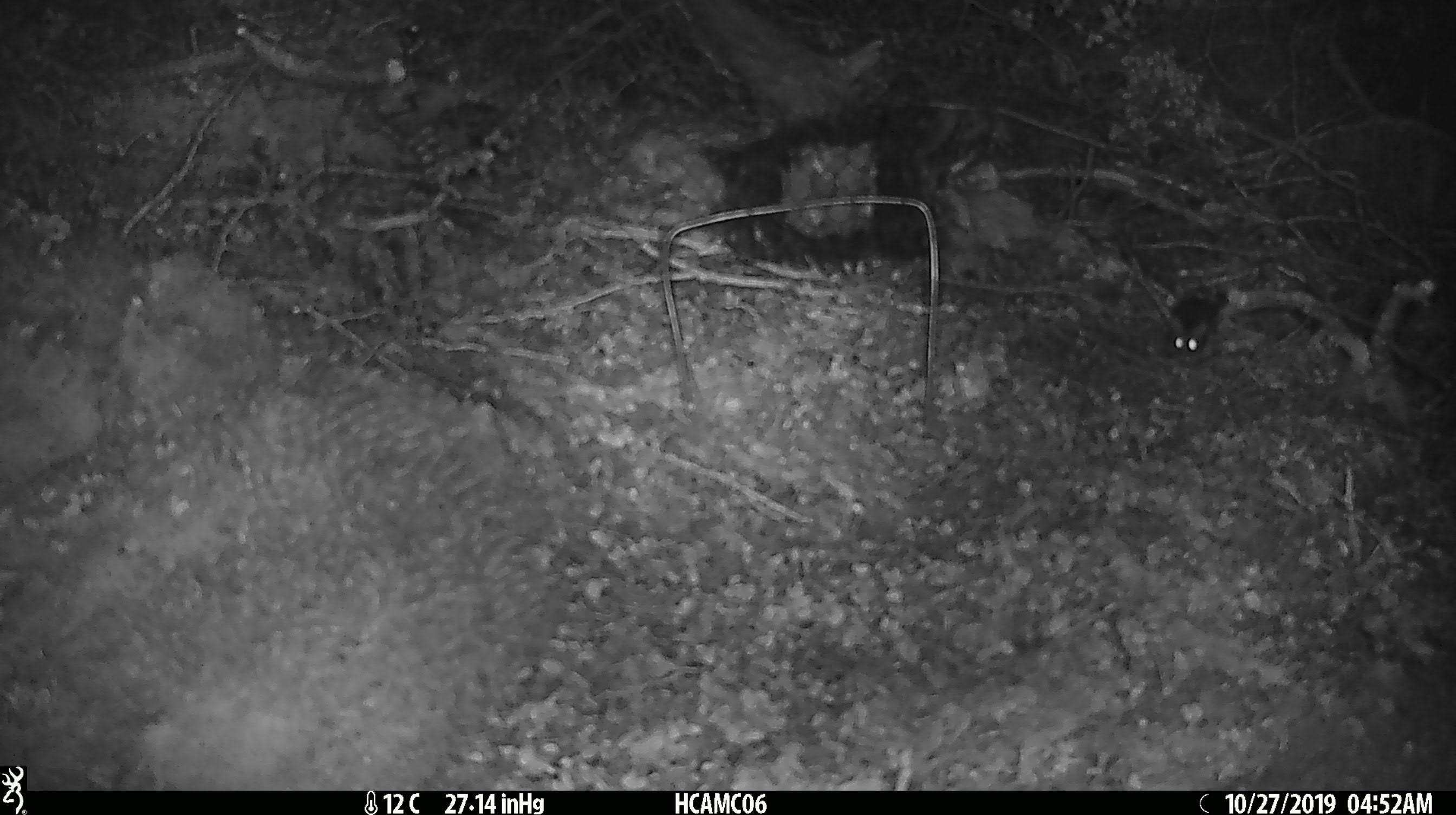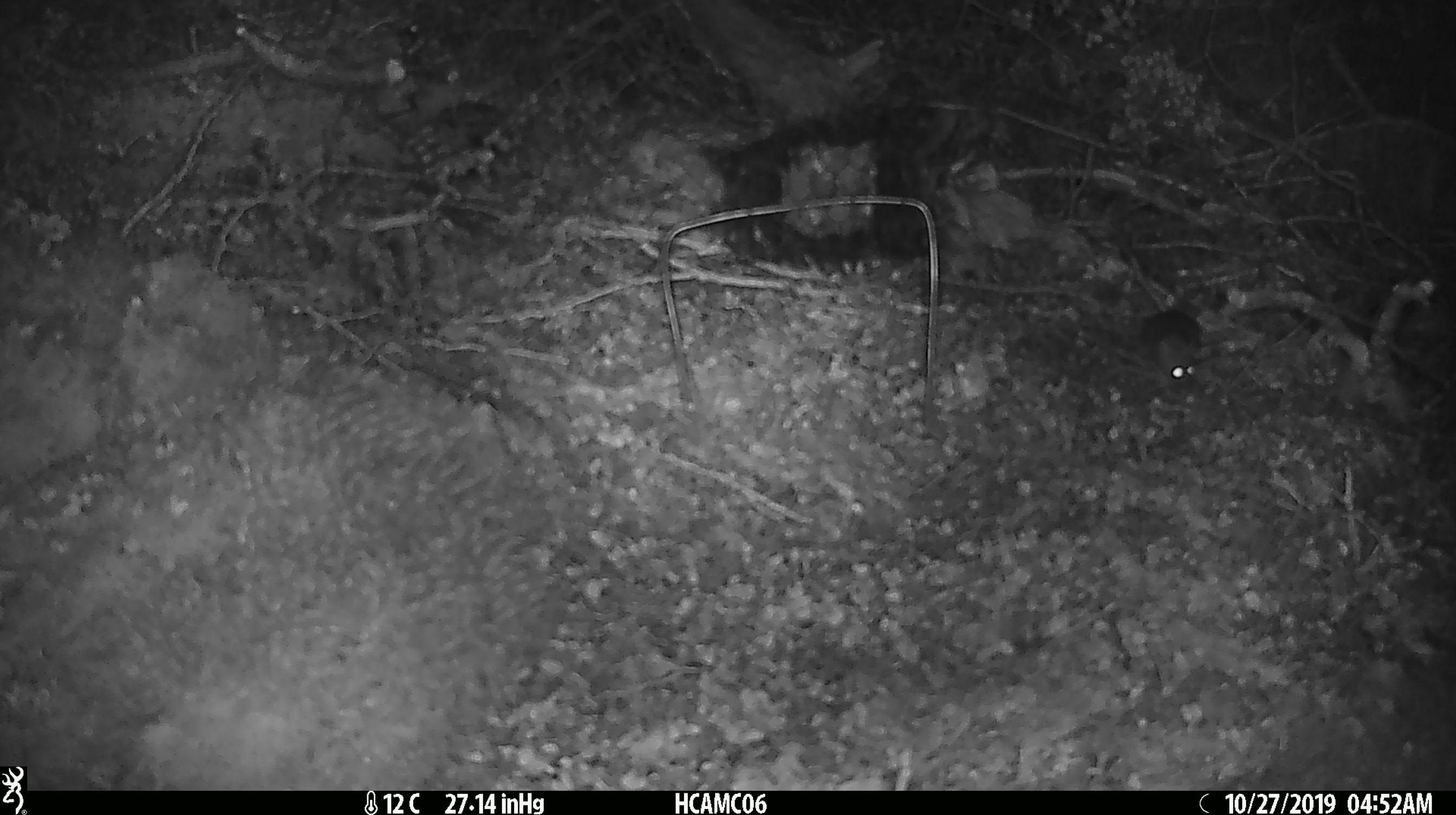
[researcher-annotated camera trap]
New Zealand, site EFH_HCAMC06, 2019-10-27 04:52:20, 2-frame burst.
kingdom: Animalia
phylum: Chordata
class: Mammalia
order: Rodentia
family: Muridae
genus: Mus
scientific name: Mus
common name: mouse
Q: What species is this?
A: Mouse (Mus).